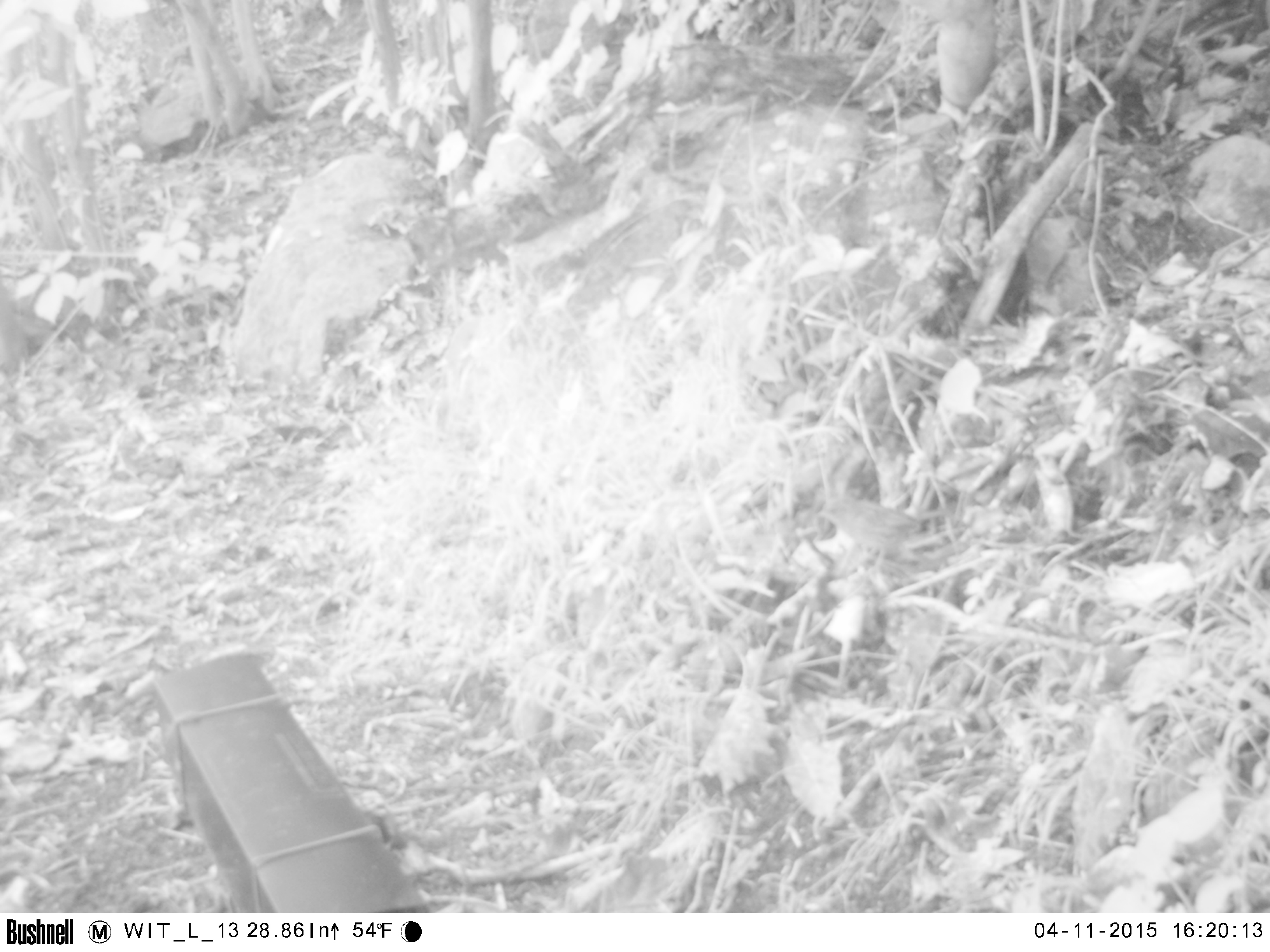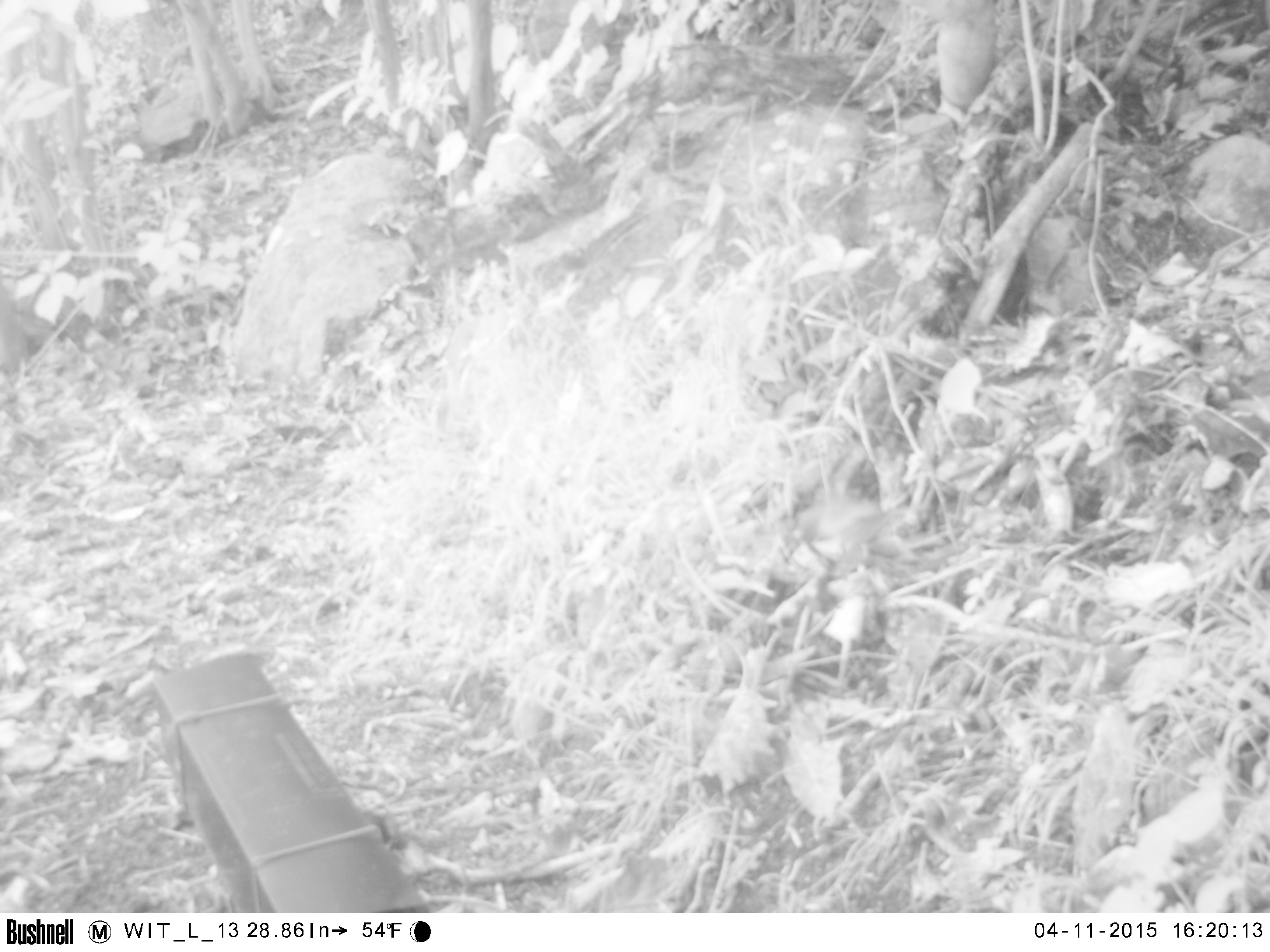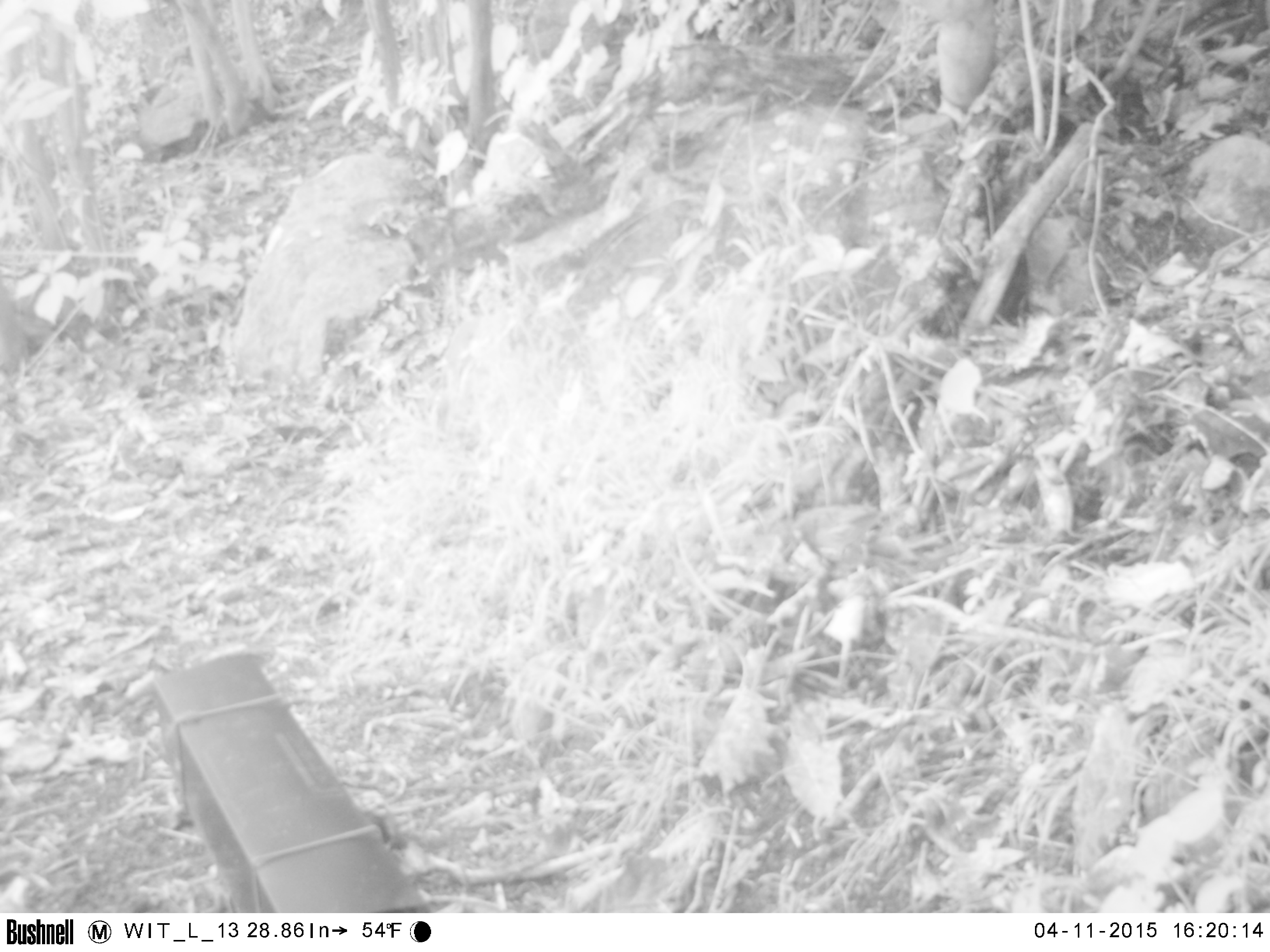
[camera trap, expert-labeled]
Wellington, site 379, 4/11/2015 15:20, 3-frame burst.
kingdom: Animalia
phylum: Chordata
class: Aves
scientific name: Aves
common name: bird